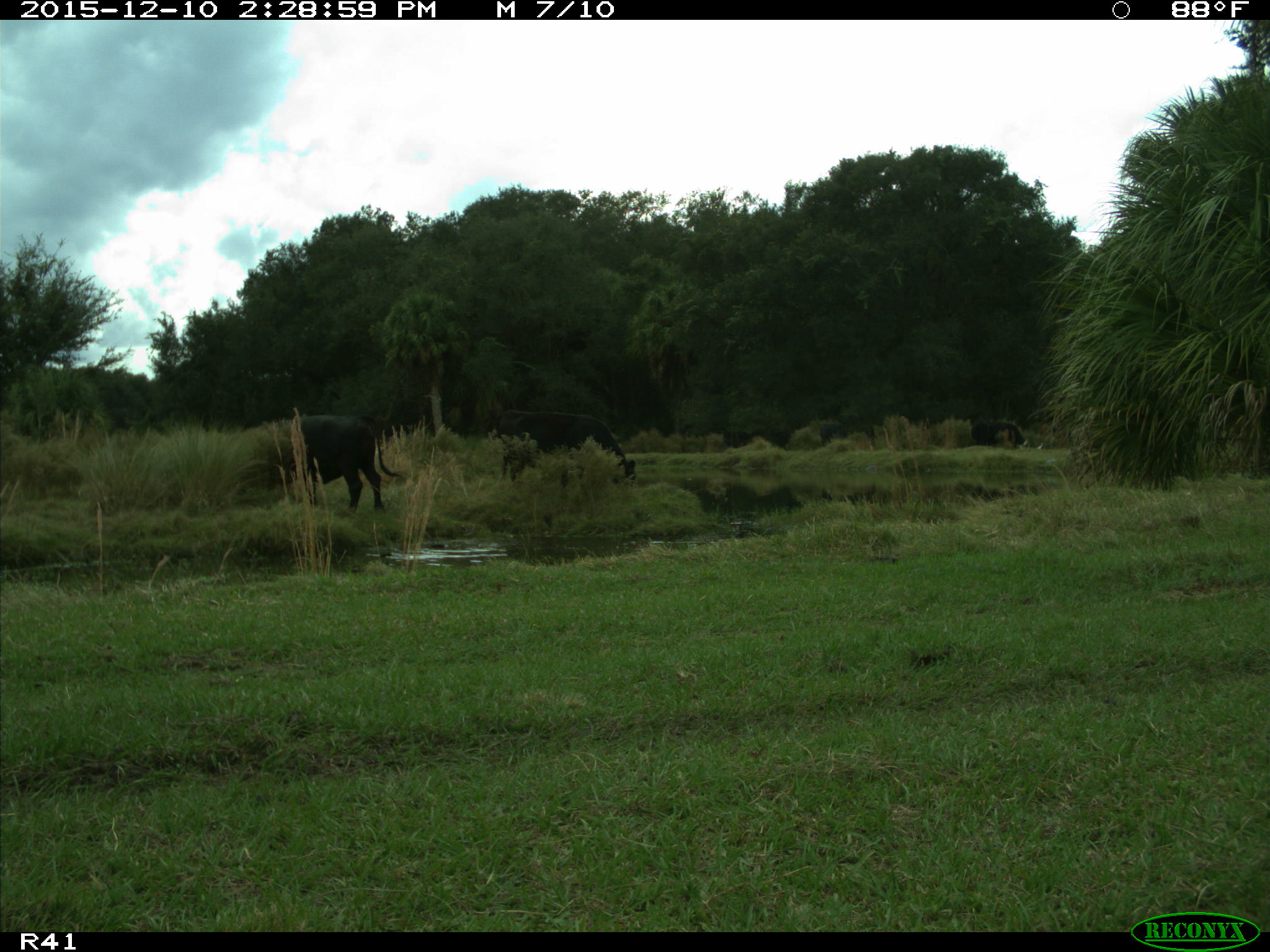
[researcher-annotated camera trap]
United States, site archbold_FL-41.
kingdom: Animalia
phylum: Chordata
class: Mammalia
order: Artiodactyla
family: Bovidae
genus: Bos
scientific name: Bos taurus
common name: domestic cow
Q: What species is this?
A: Bos taurus (domestic cow).